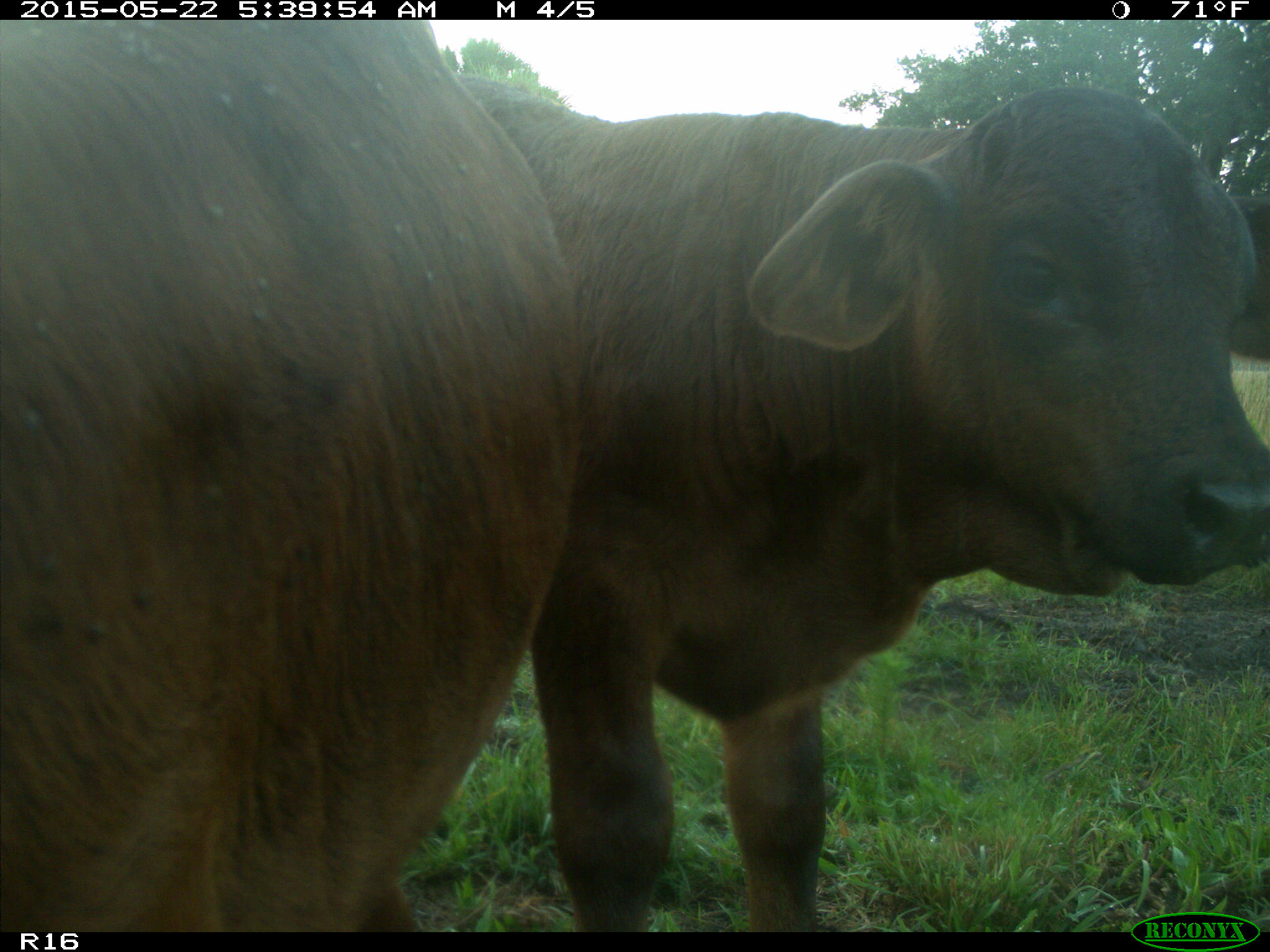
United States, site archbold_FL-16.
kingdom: Animalia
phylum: Chordata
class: Mammalia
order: Artiodactyla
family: Bovidae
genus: Bos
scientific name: Bos taurus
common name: domestic cow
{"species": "Bos taurus (domestic cow)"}